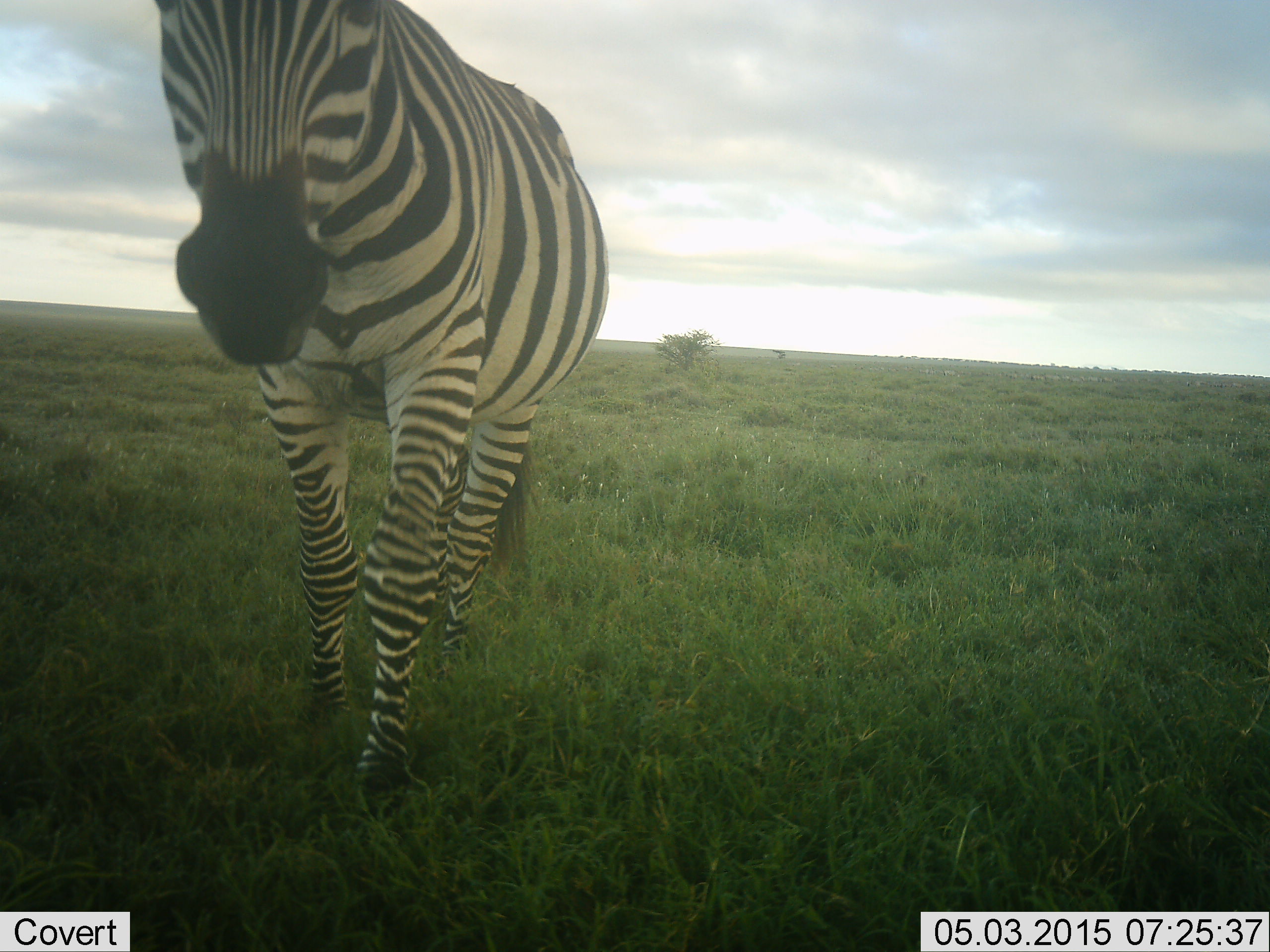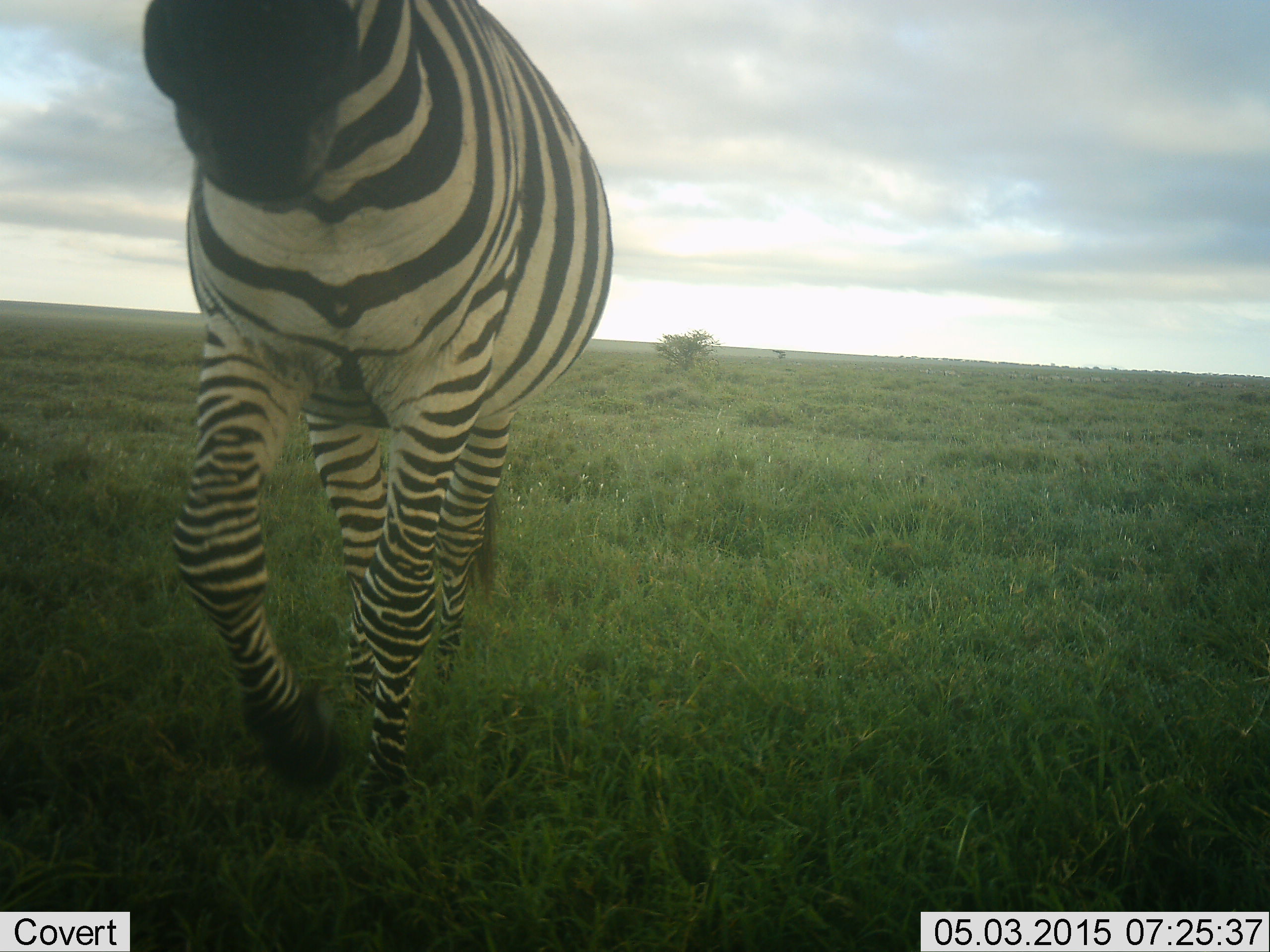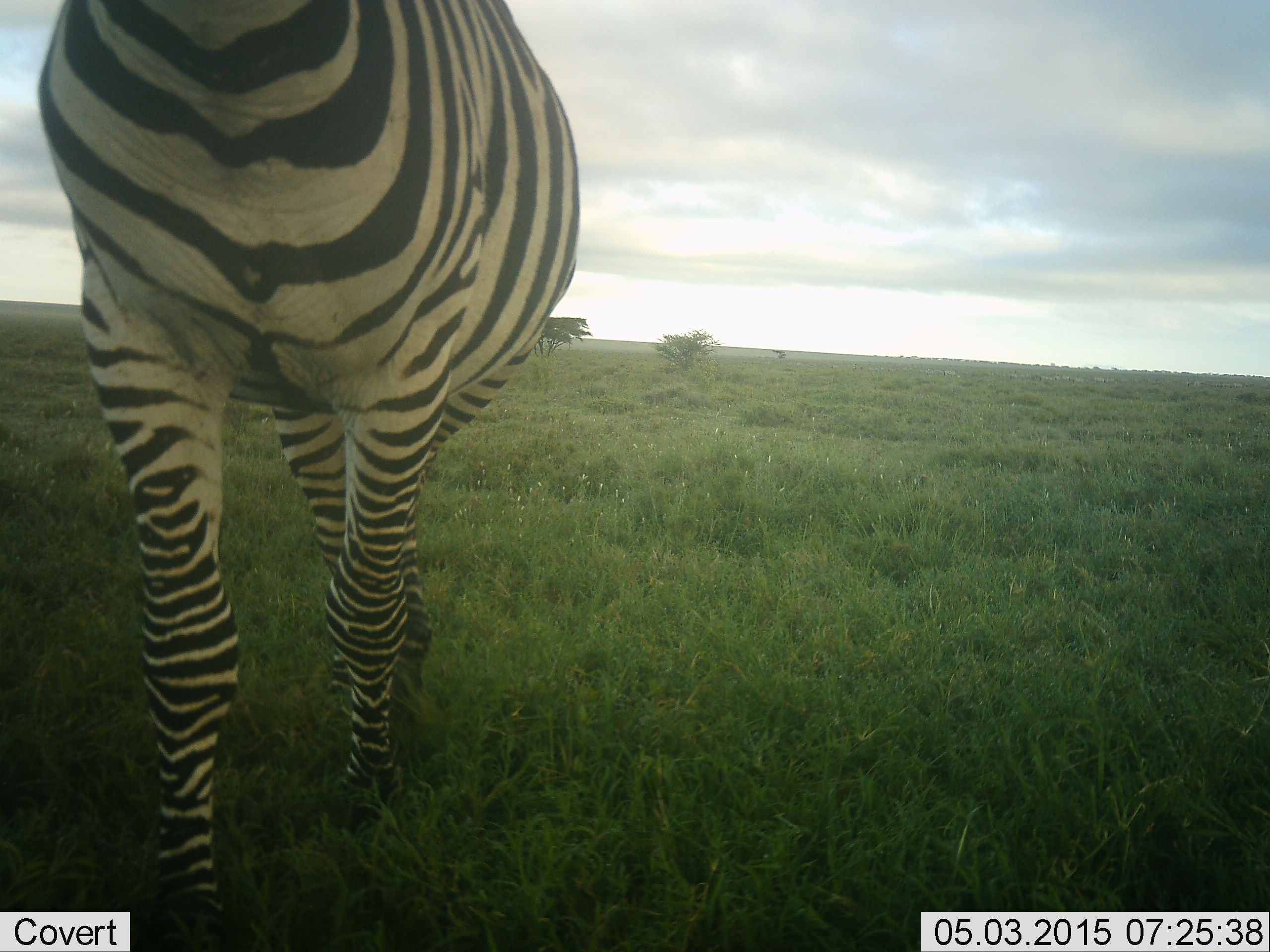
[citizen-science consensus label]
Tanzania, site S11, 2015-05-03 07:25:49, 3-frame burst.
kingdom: Animalia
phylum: Chordata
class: Mammalia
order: Perissodactyla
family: Equidae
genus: Equus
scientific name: Equus quagga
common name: plains zebra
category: zebra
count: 1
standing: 20%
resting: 0%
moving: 90%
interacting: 0%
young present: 0%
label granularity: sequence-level